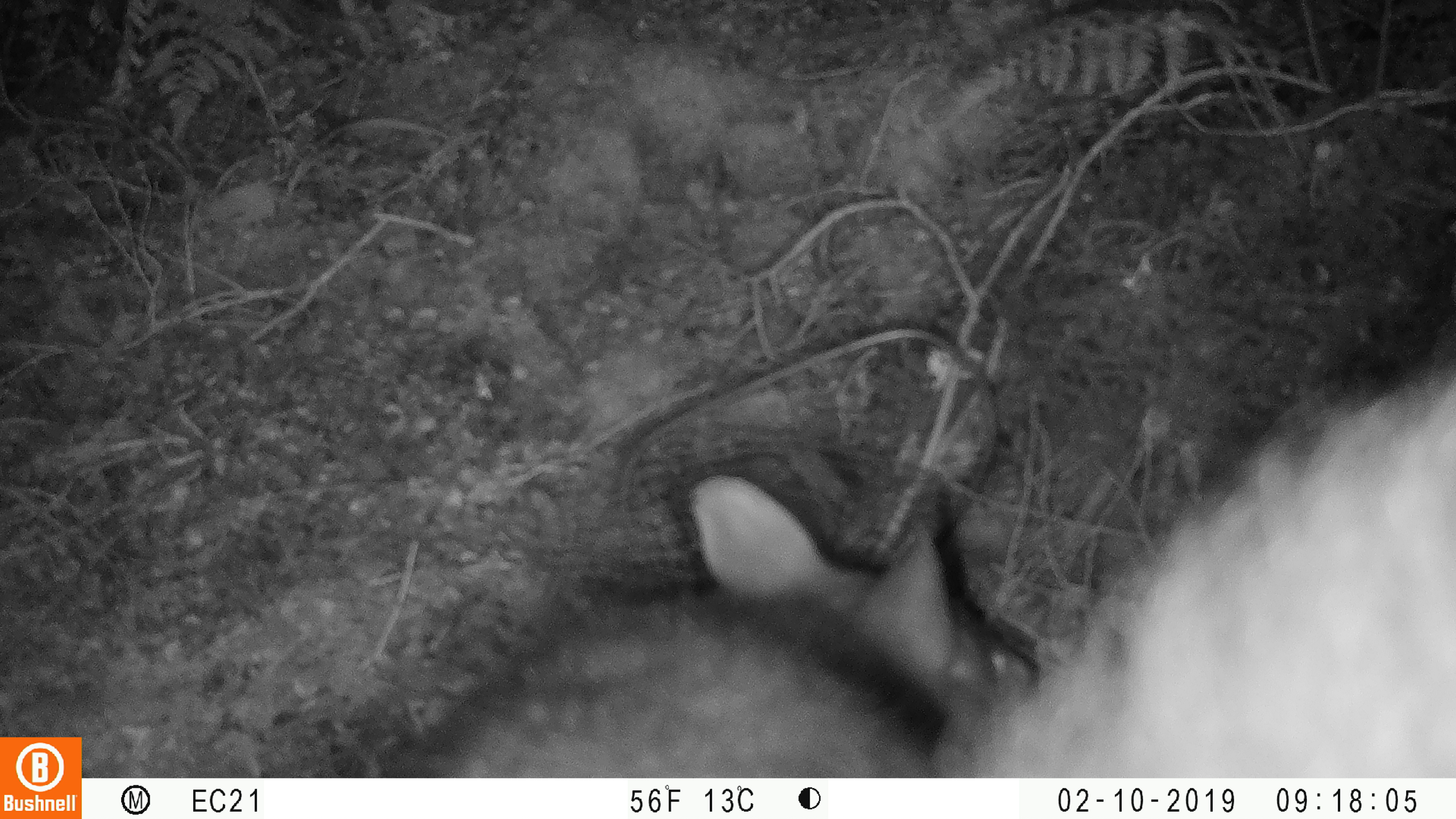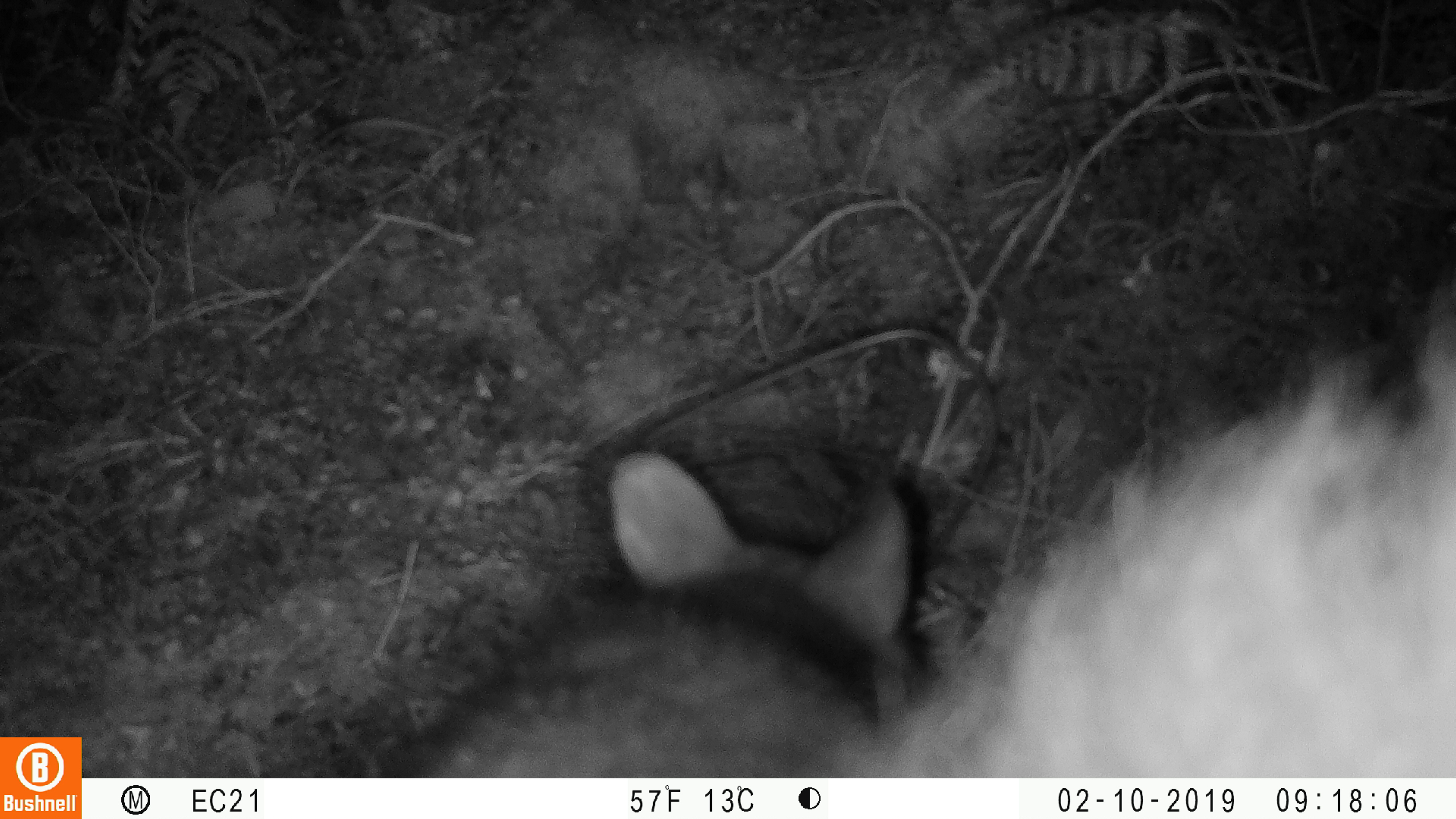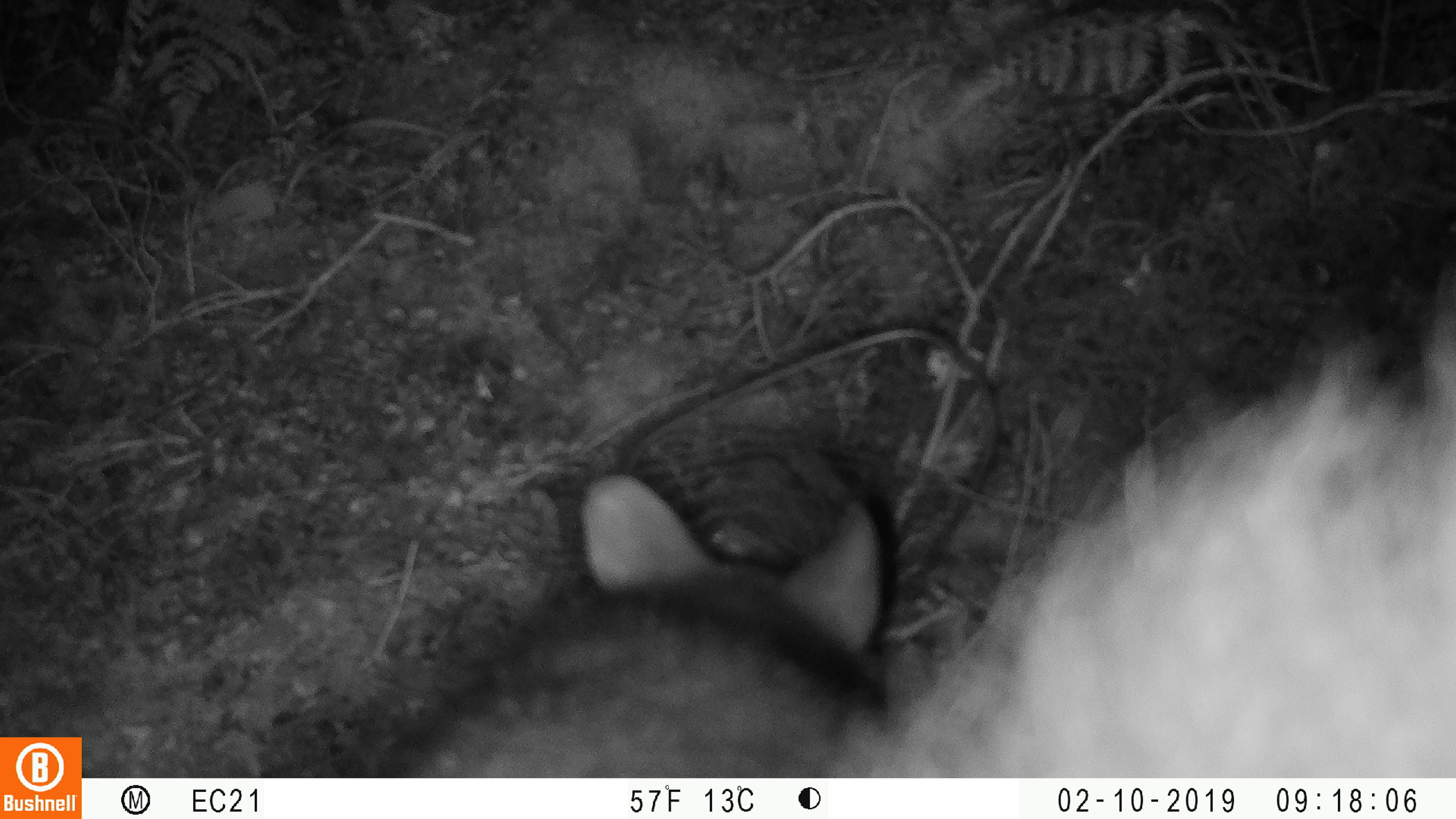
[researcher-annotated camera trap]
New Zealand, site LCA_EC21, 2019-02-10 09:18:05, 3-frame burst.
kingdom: Animalia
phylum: Chordata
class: Mammalia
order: Diprotodontia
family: Phalangeridae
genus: Trichosurus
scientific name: Trichosurus vulpecula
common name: common brushtail possum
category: possum